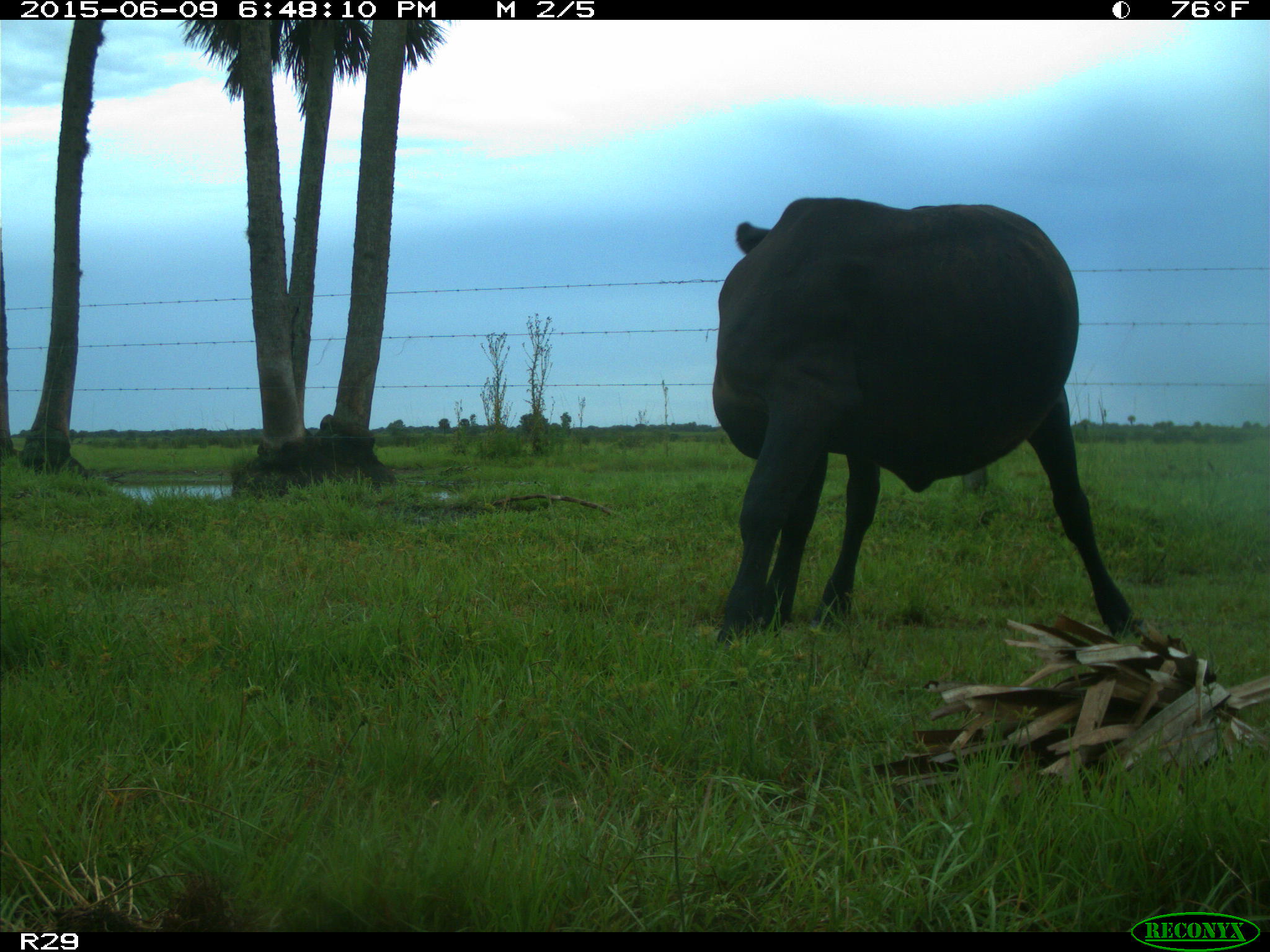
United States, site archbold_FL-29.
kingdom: Animalia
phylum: Chordata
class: Mammalia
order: Artiodactyla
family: Bovidae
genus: Bos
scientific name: Bos taurus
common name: domestic cow